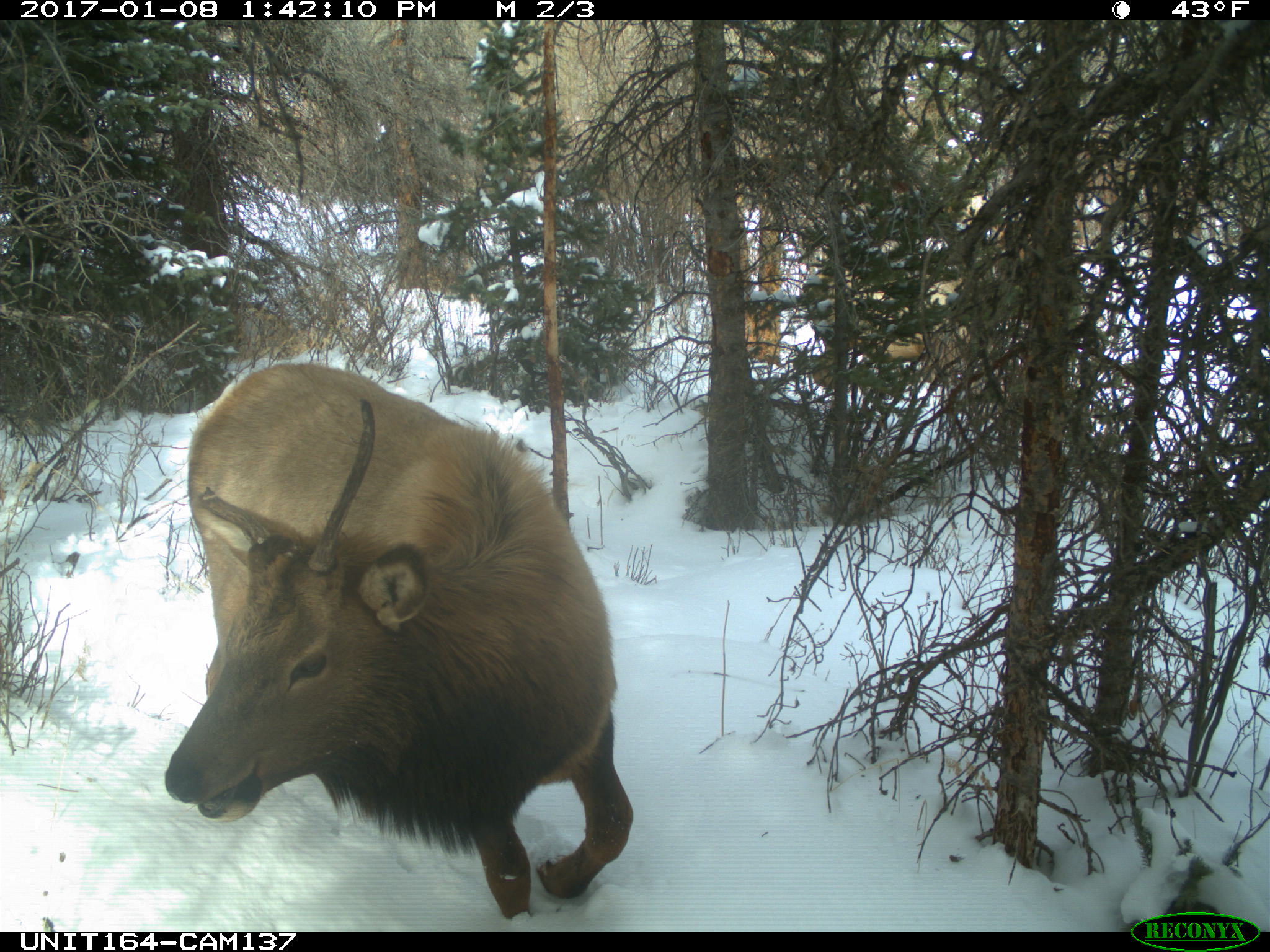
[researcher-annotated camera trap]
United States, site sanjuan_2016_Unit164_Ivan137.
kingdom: Animalia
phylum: Chordata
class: Mammalia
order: Artiodactyla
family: Cervidae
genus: Cervus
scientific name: Cervus elaphus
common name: red deer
Cervus elaphus (red deer).